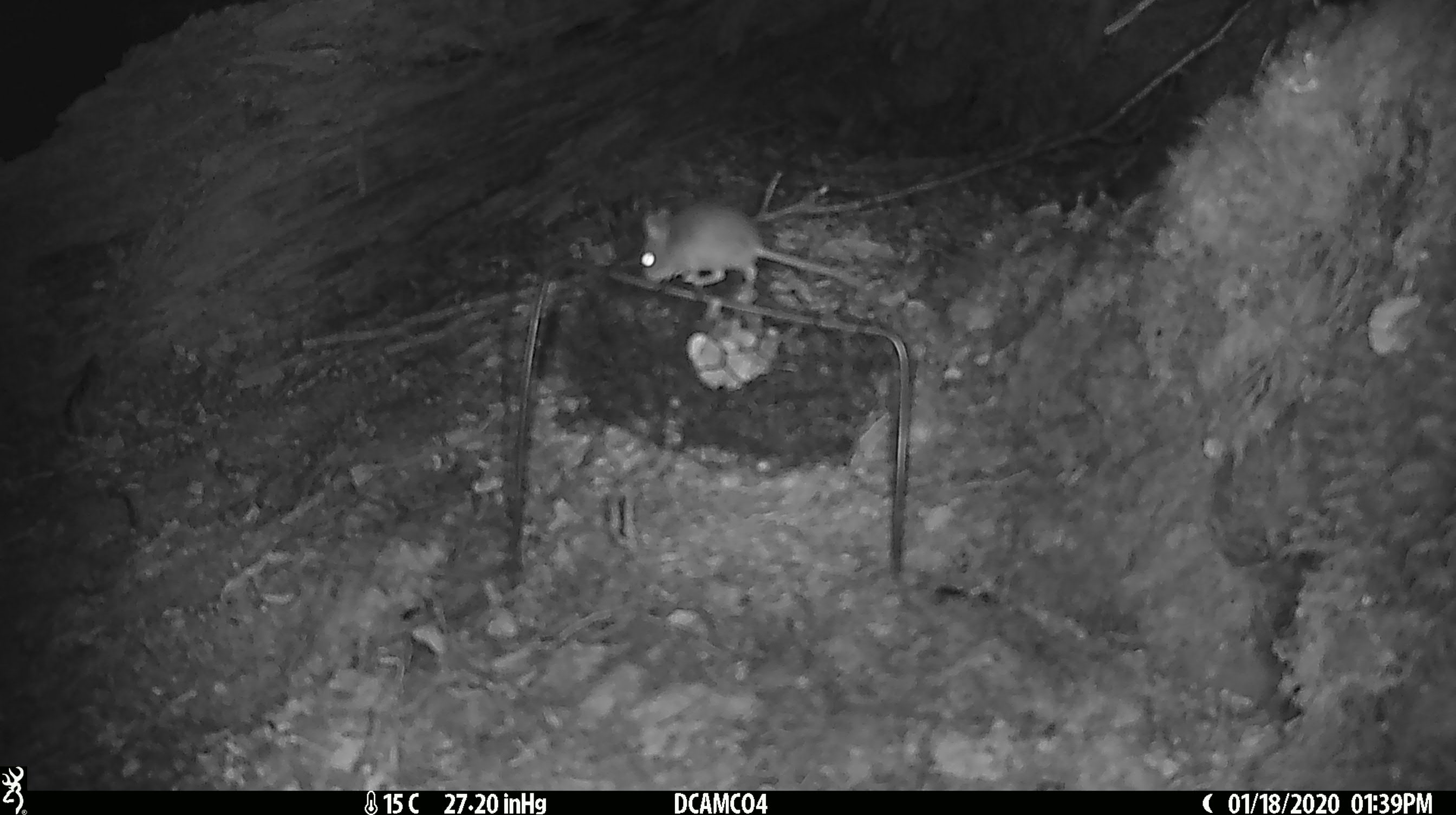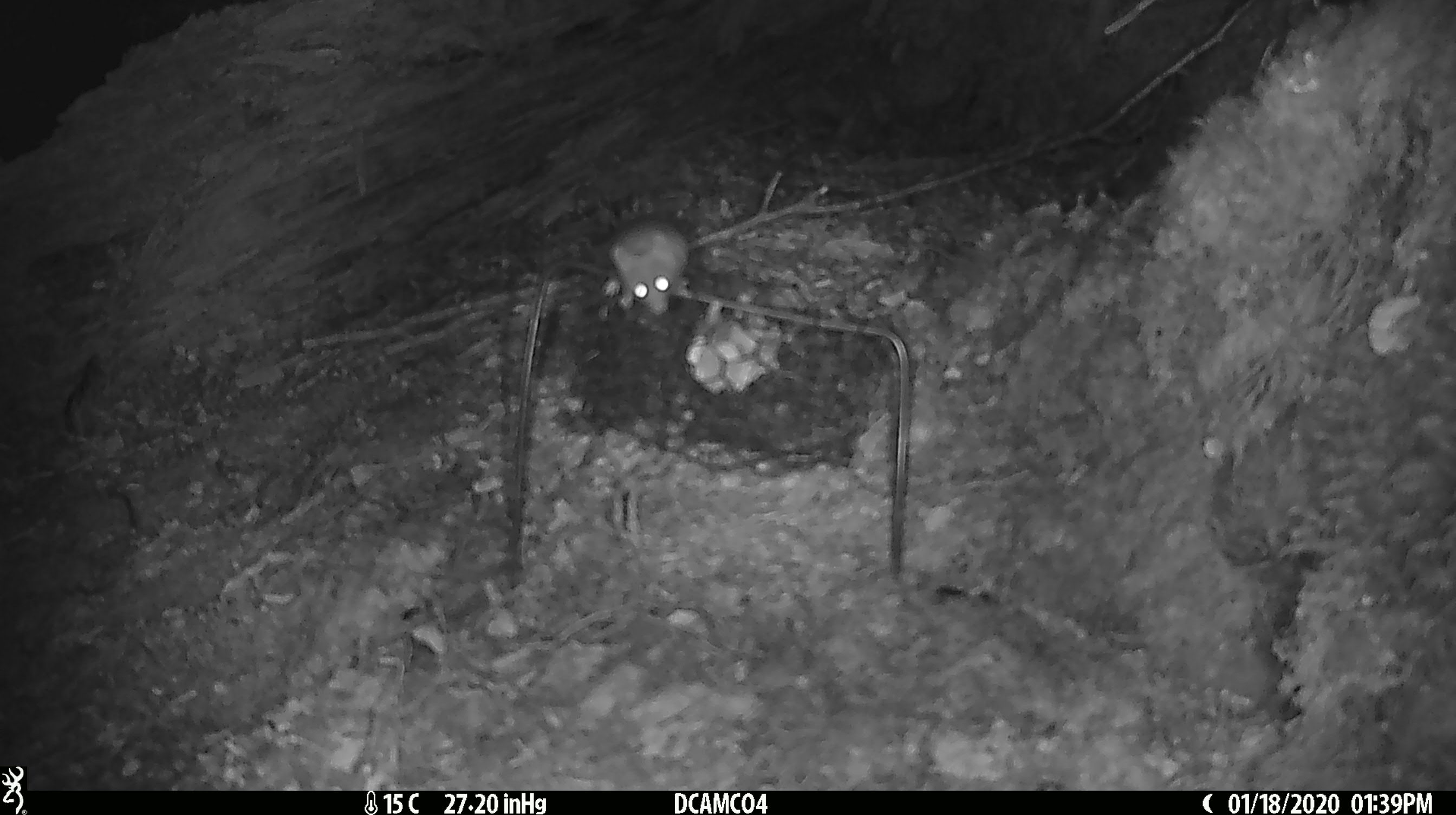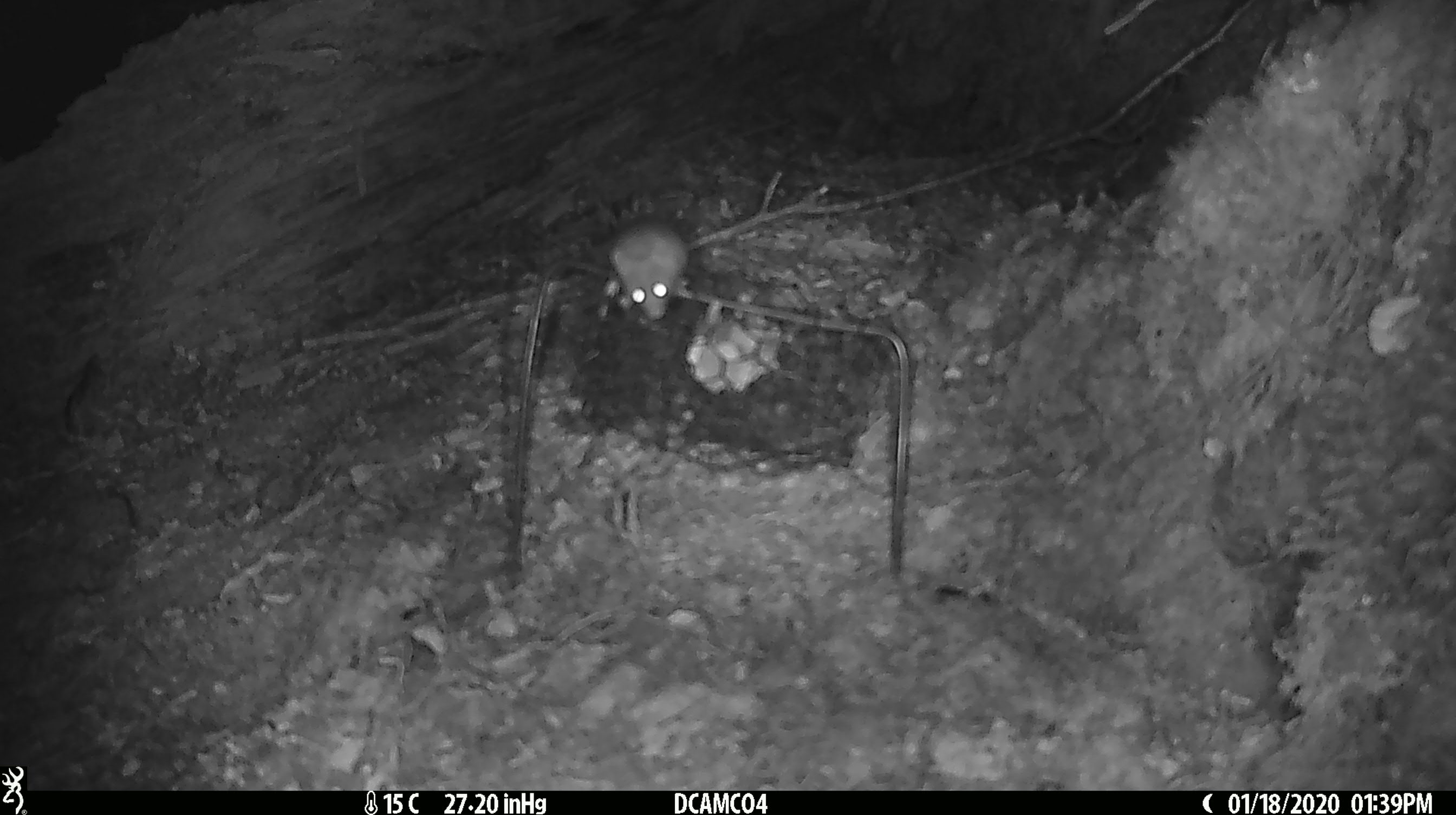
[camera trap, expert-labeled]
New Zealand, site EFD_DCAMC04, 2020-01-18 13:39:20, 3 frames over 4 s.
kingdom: Animalia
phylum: Chordata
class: Mammalia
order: Rodentia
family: Muridae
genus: Mus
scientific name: Mus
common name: mouse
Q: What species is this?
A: Mouse (Mus).